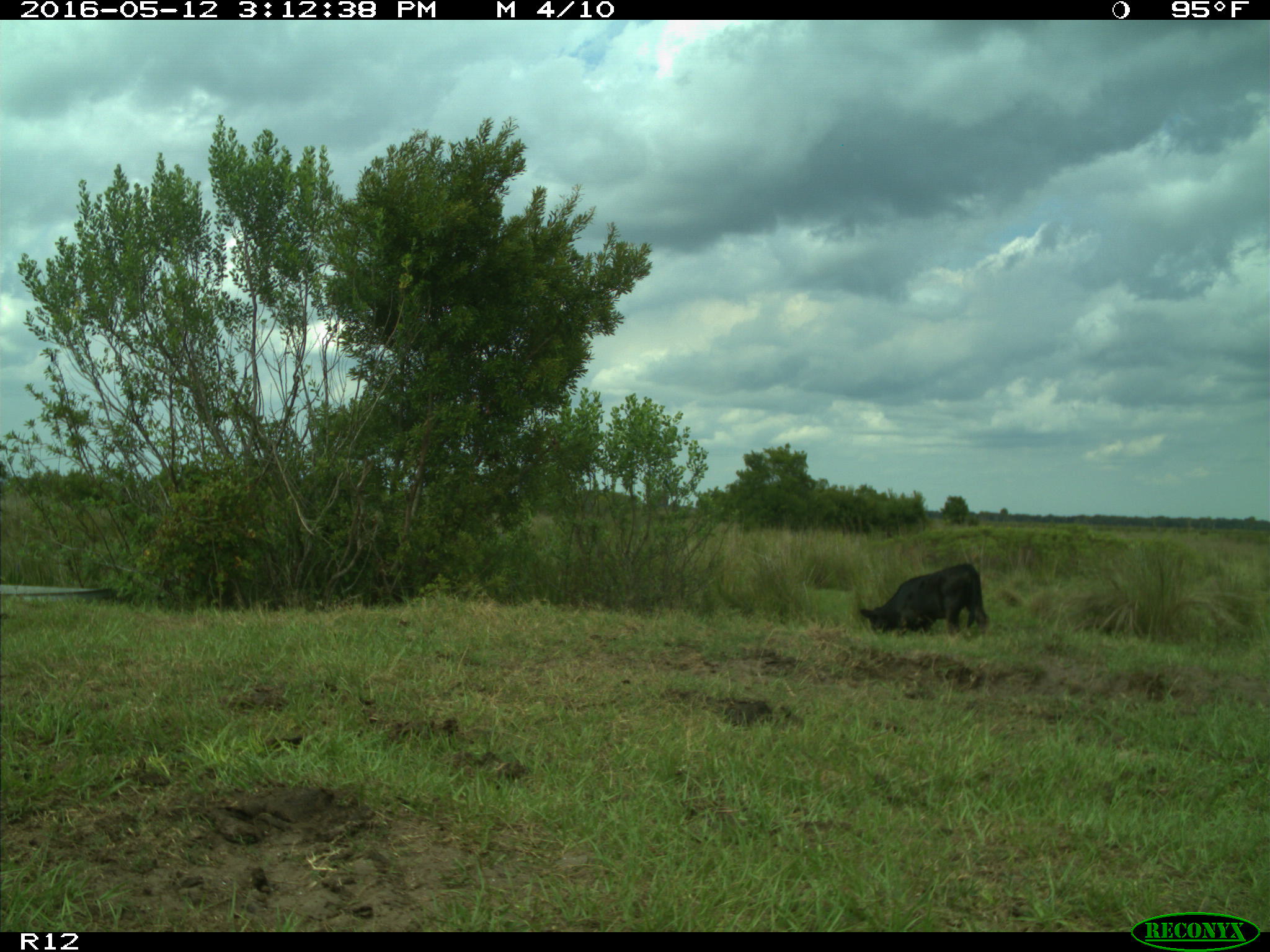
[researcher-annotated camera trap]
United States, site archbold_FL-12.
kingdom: Animalia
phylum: Chordata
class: Mammalia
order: Artiodactyla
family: Bovidae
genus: Bos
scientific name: Bos taurus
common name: domestic cow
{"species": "Bos taurus (domestic cow)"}